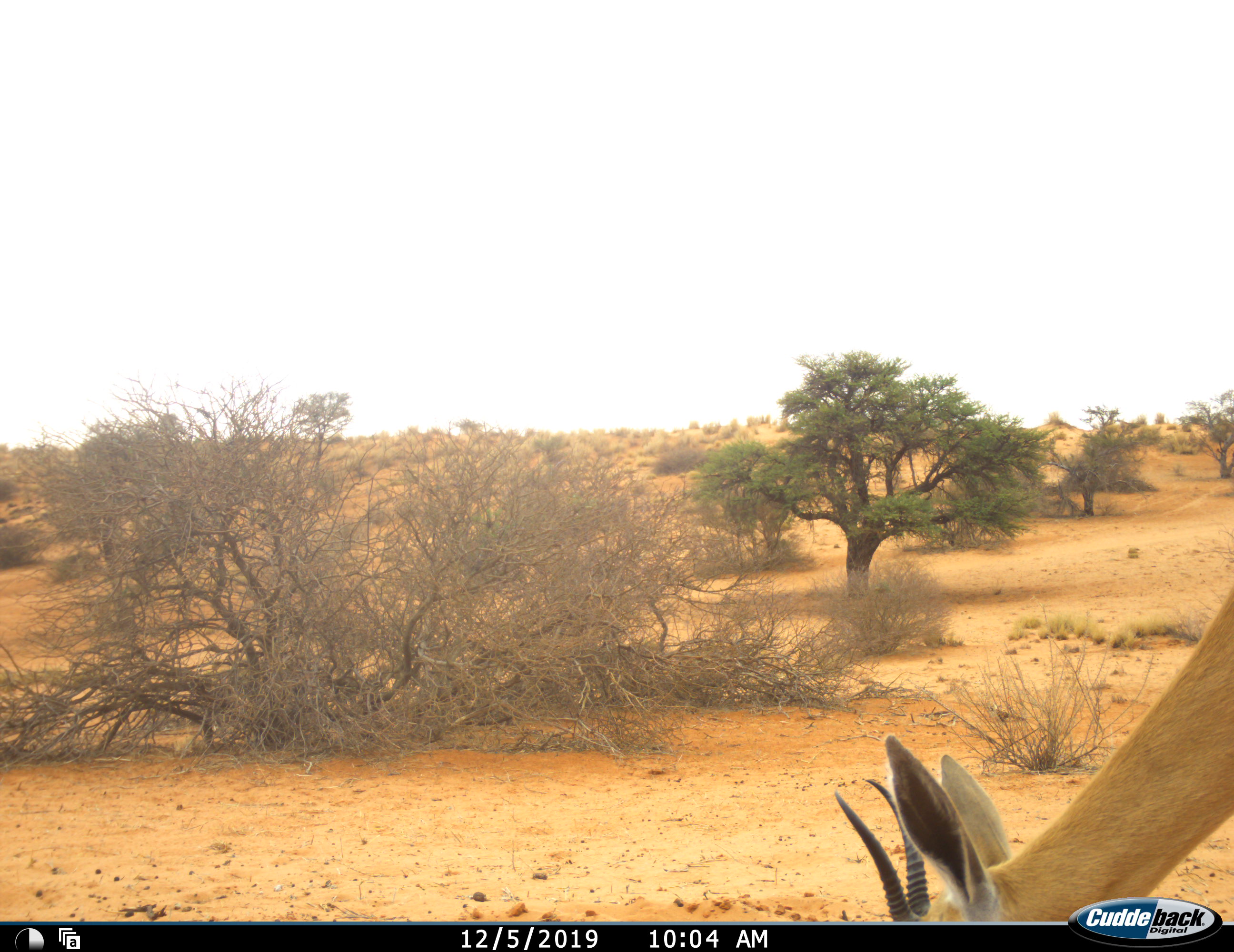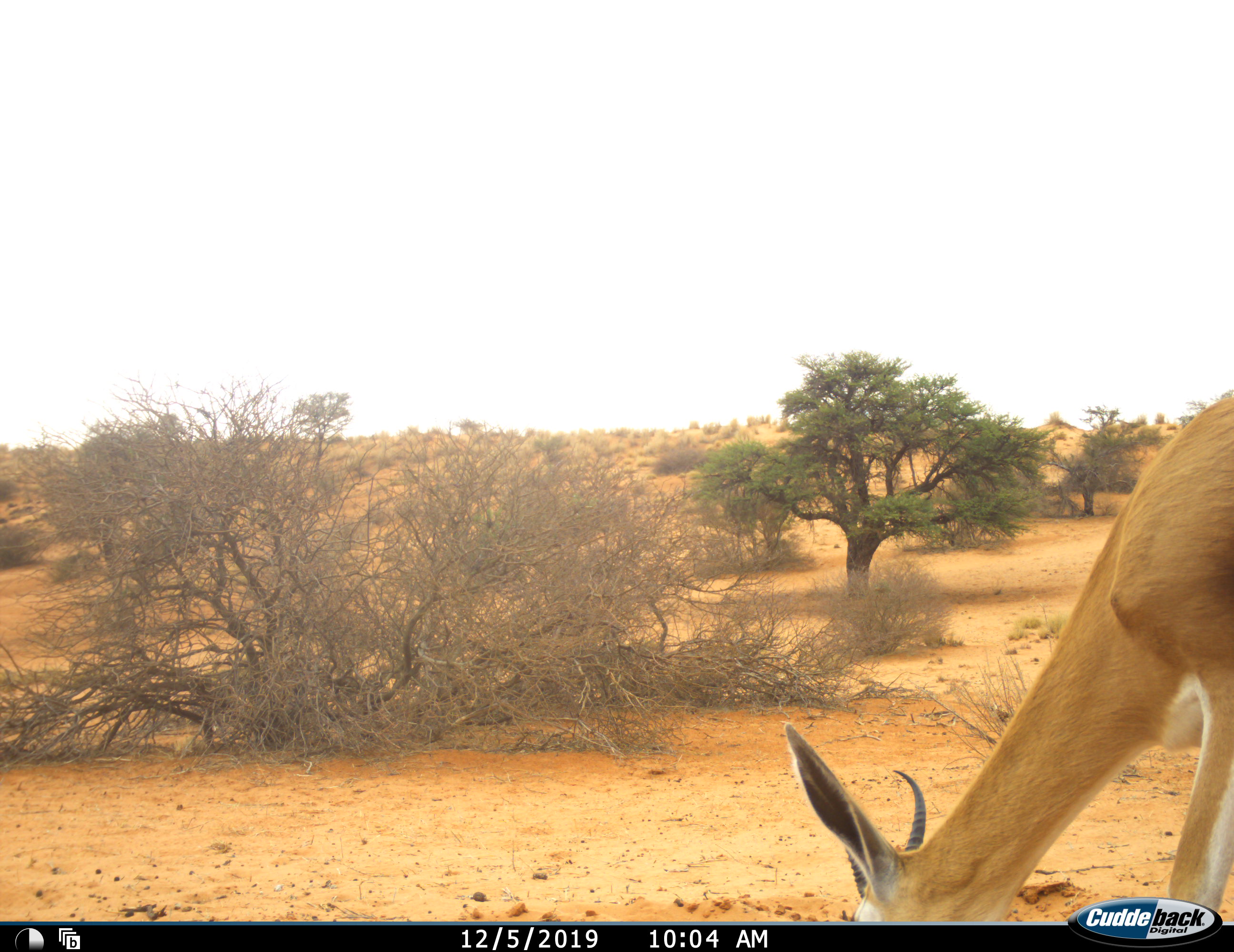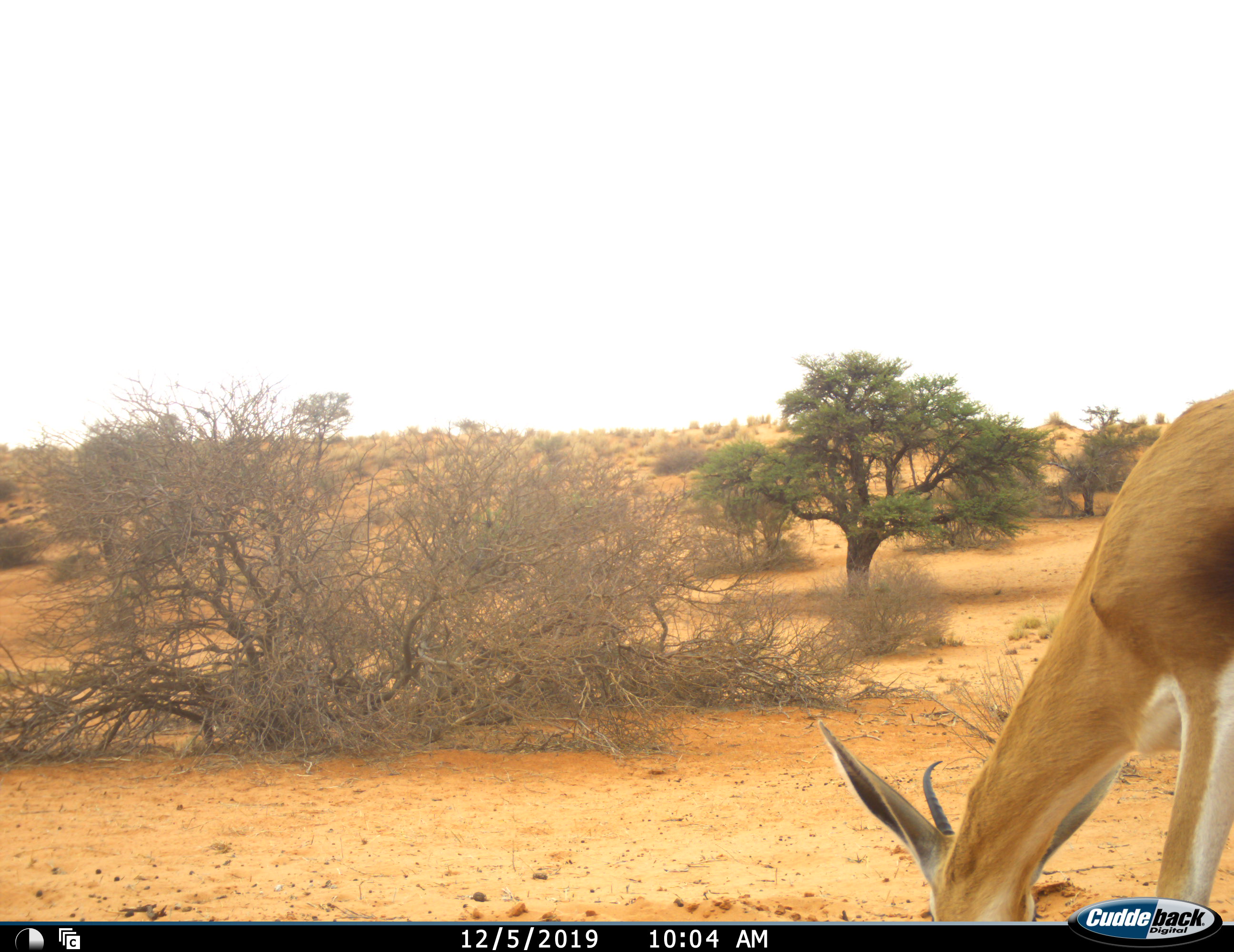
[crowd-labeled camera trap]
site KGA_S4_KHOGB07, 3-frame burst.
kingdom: Animalia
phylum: Chordata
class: Mammalia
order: Artiodactyla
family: Bovidae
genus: Antidorcas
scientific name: Antidorcas marsupialis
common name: springbok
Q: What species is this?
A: Springbok (Antidorcas marsupialis).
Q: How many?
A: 1.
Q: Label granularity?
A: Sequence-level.